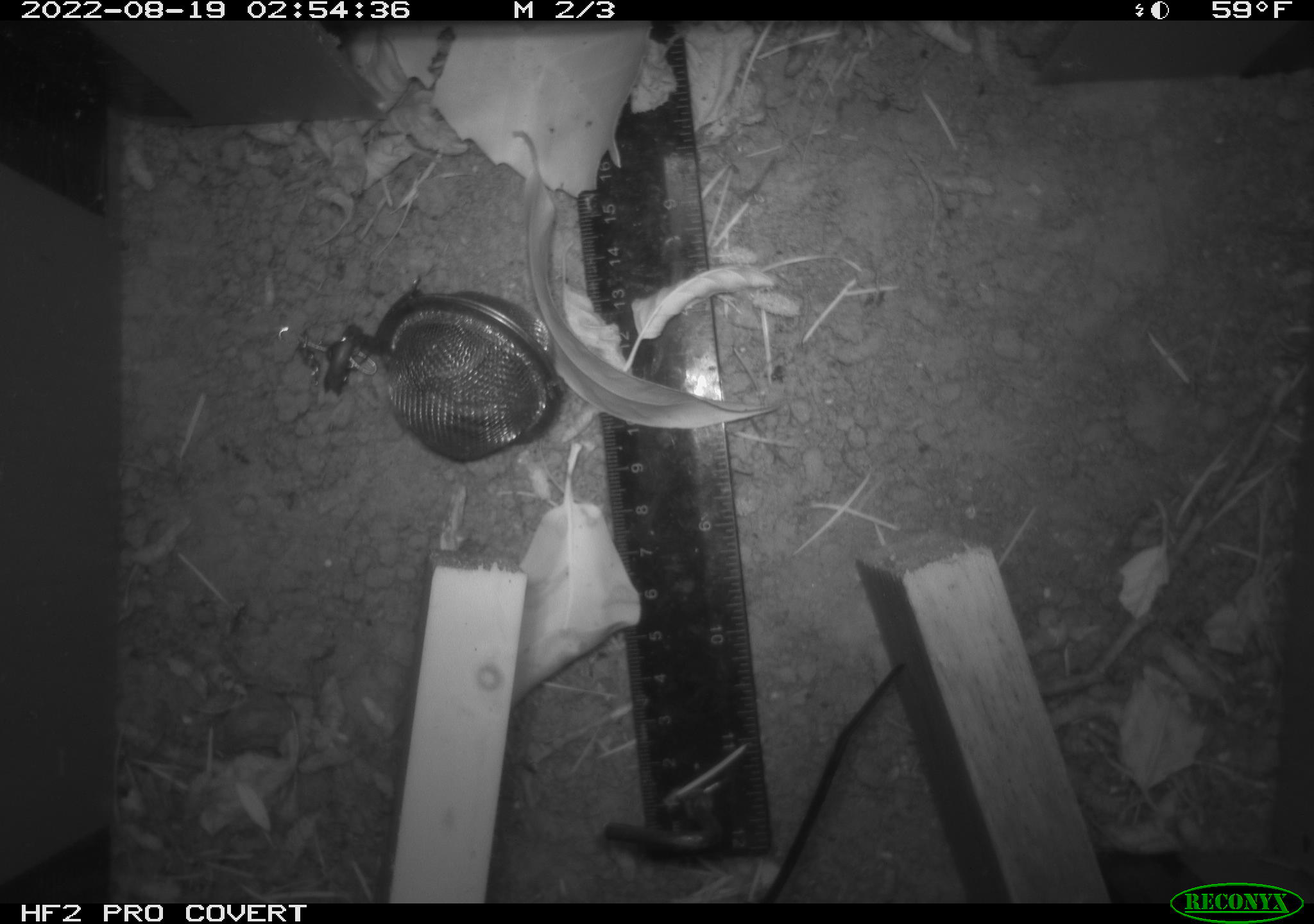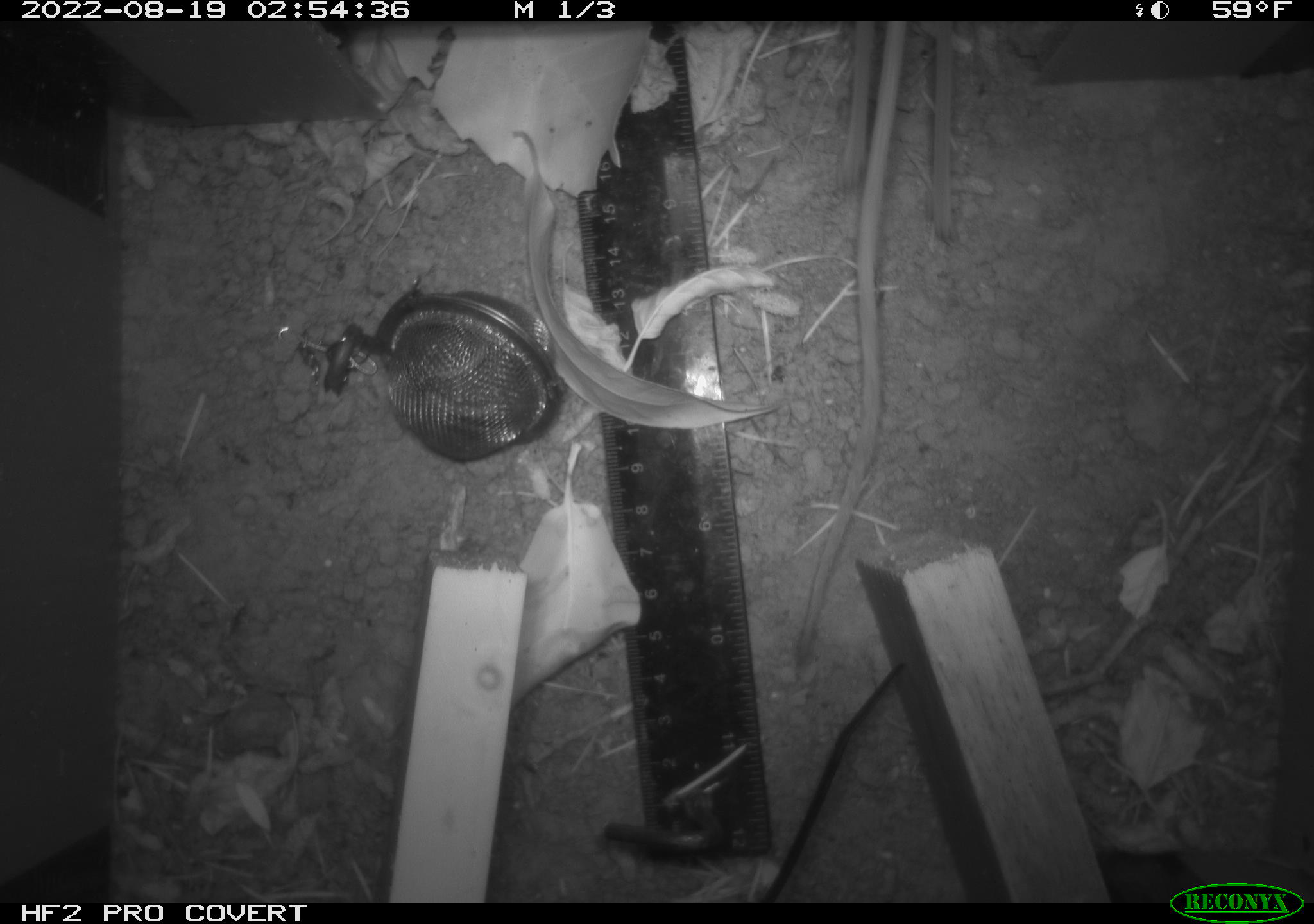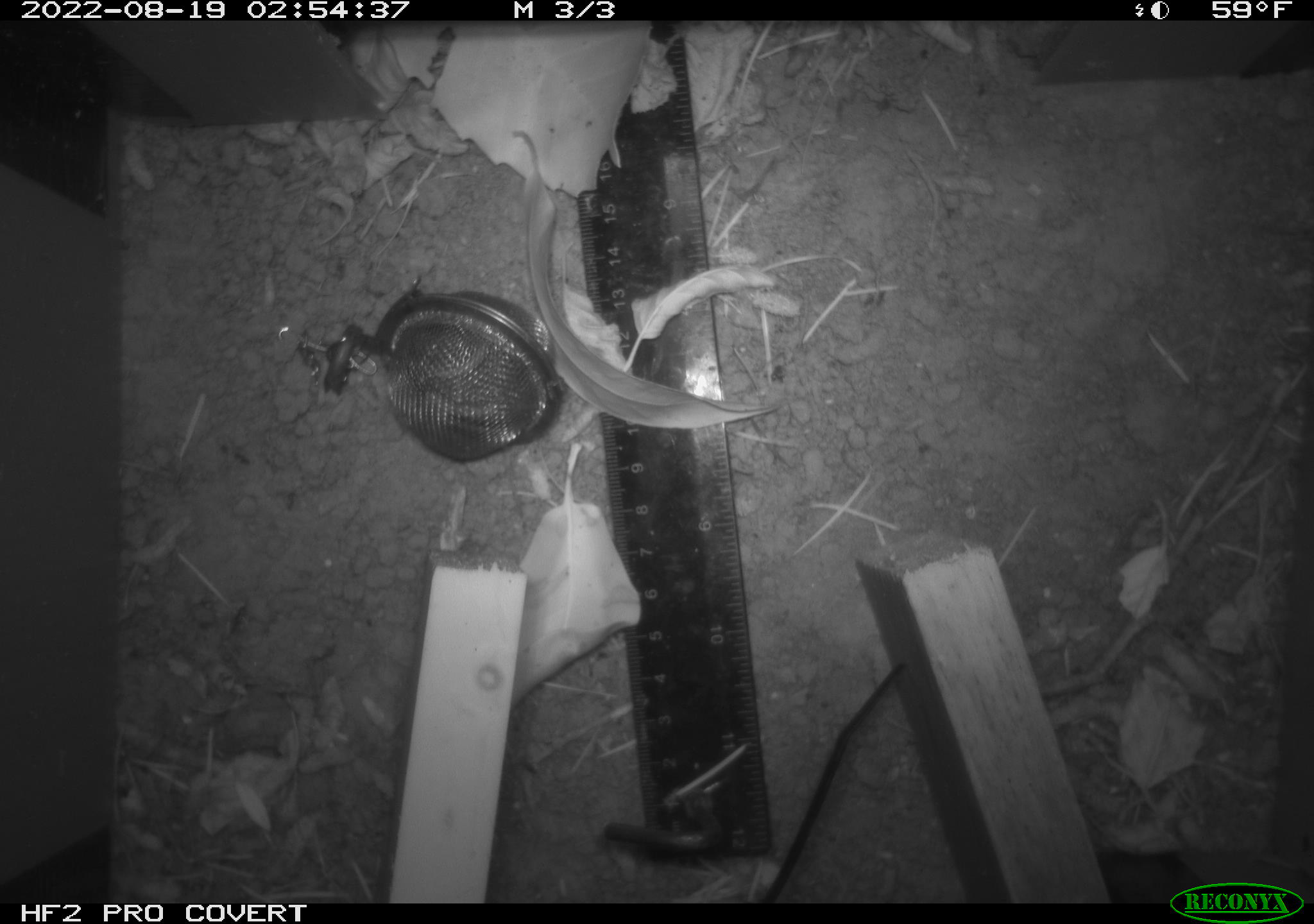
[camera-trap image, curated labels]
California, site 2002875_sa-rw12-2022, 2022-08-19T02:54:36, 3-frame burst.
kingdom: Animalia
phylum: Chordata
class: Mammalia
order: Rodentia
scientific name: Rodentia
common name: rodent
Rodent (Rodentia).